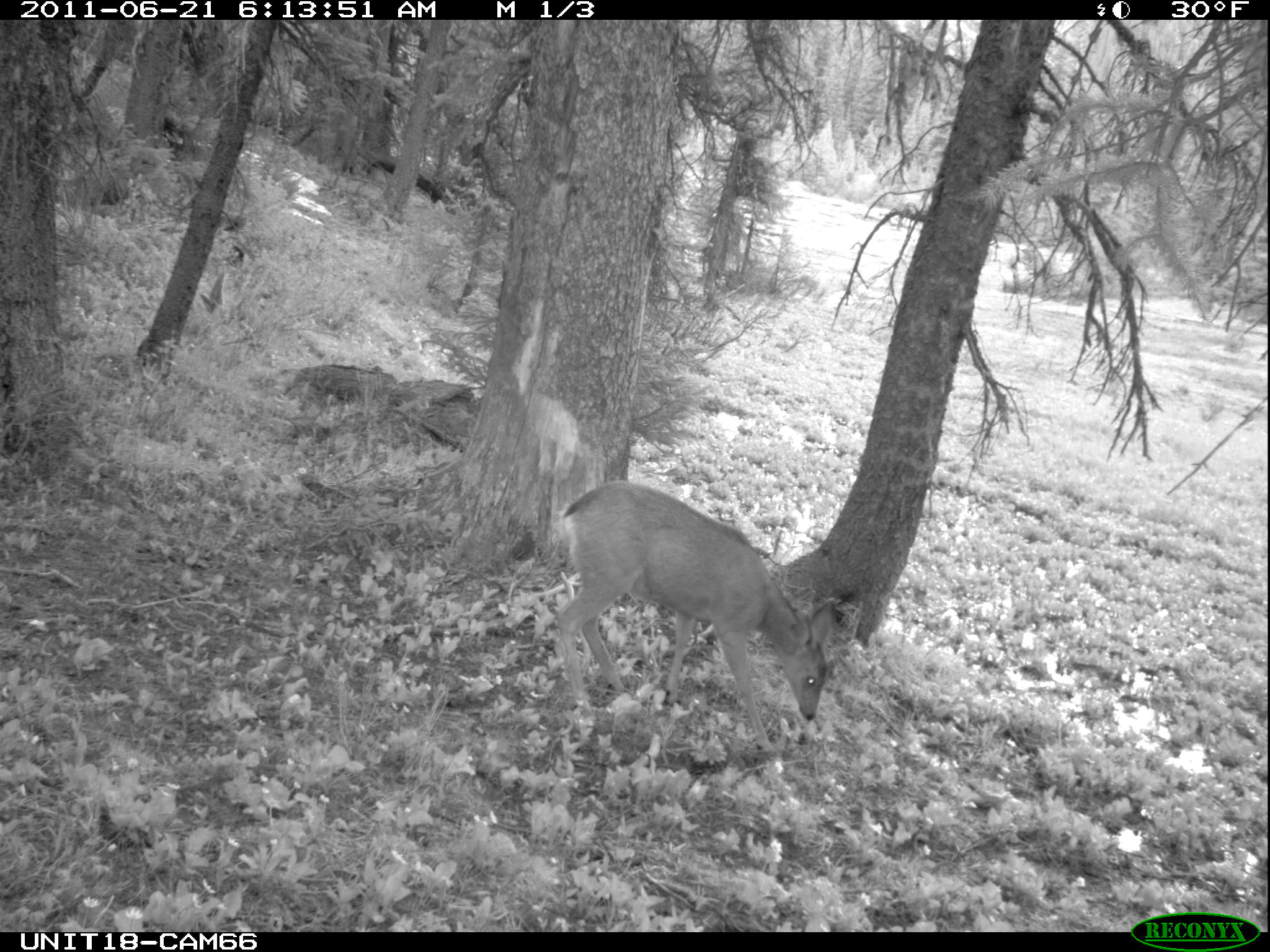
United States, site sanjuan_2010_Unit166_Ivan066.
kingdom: Animalia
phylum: Chordata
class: Mammalia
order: Artiodactyla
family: Cervidae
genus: Odocoileus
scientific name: Odocoileus hemionus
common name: mule deer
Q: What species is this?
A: Odocoileus hemionus (mule deer).